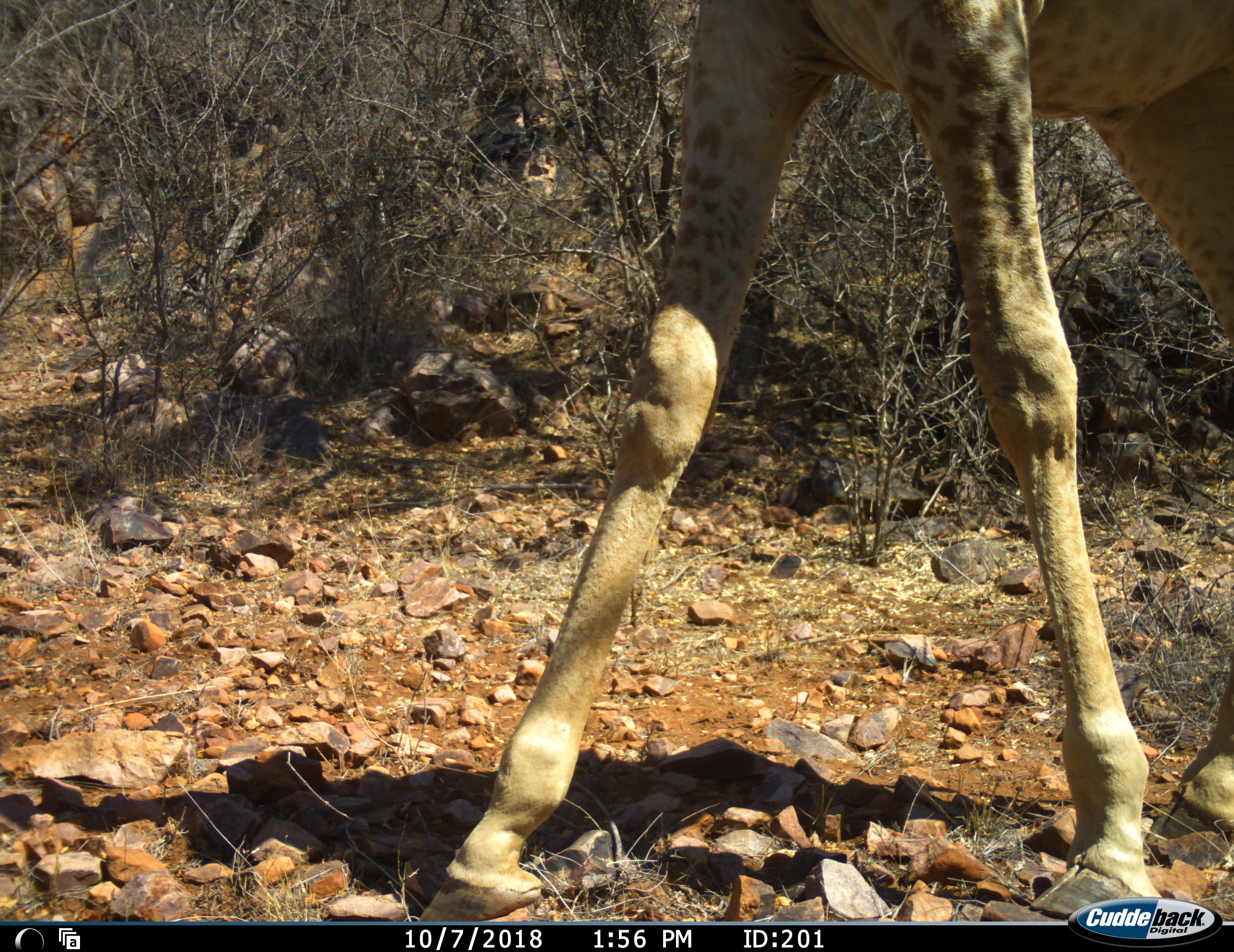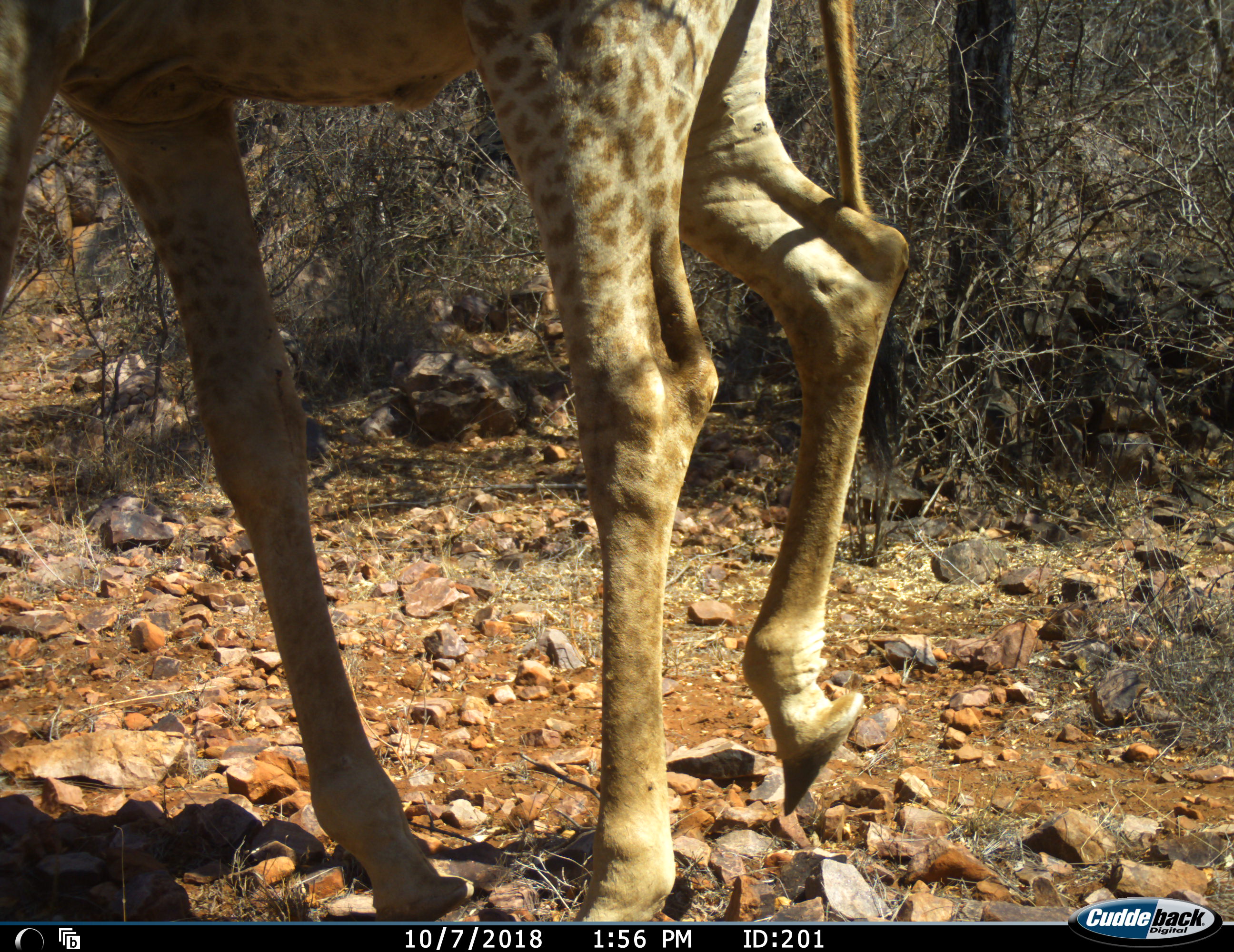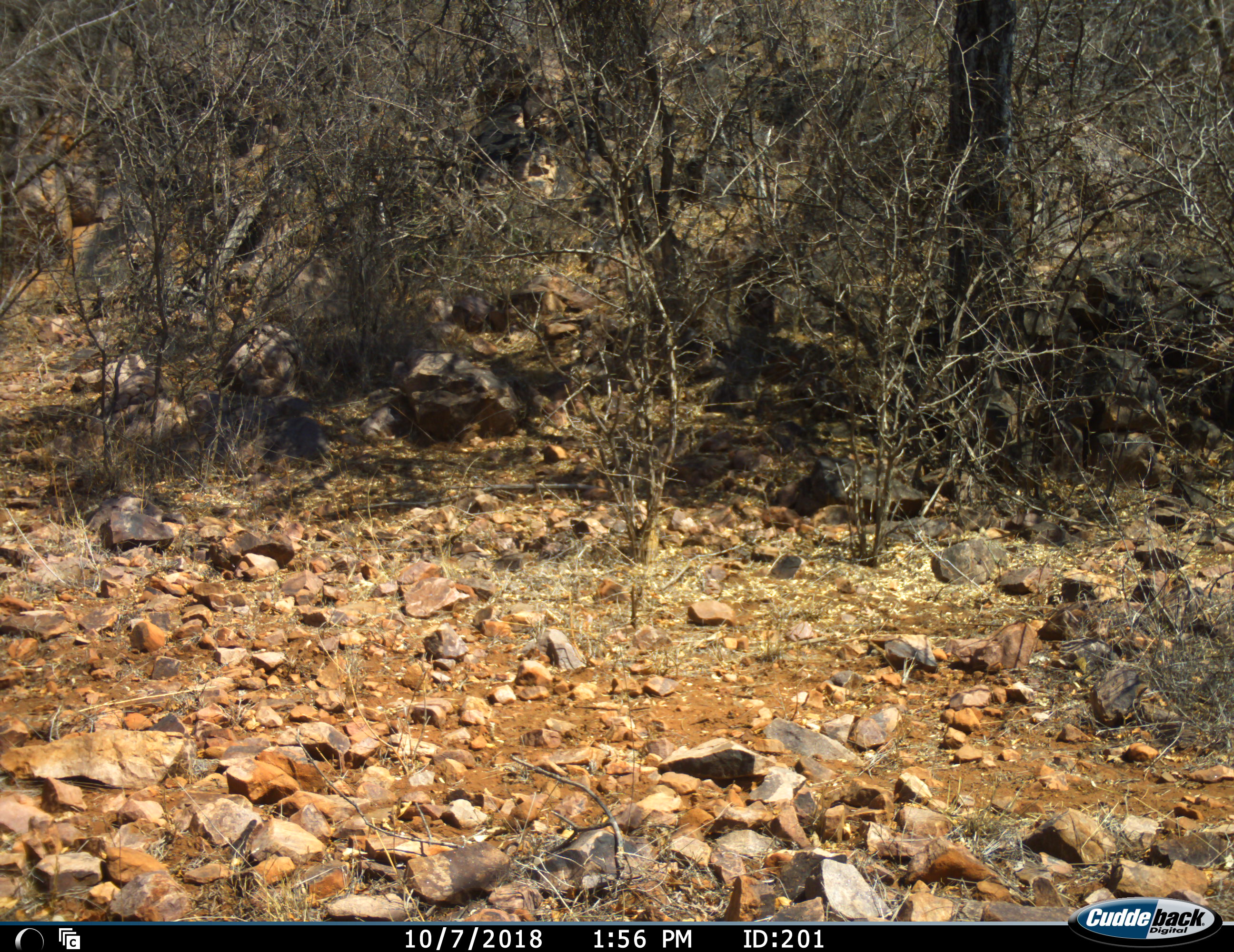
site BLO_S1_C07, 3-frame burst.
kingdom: Animalia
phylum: Chordata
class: Mammalia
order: Artiodactyla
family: Giraffidae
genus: Giraffa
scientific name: Giraffa camelopardalis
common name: giraffe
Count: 1.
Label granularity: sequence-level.